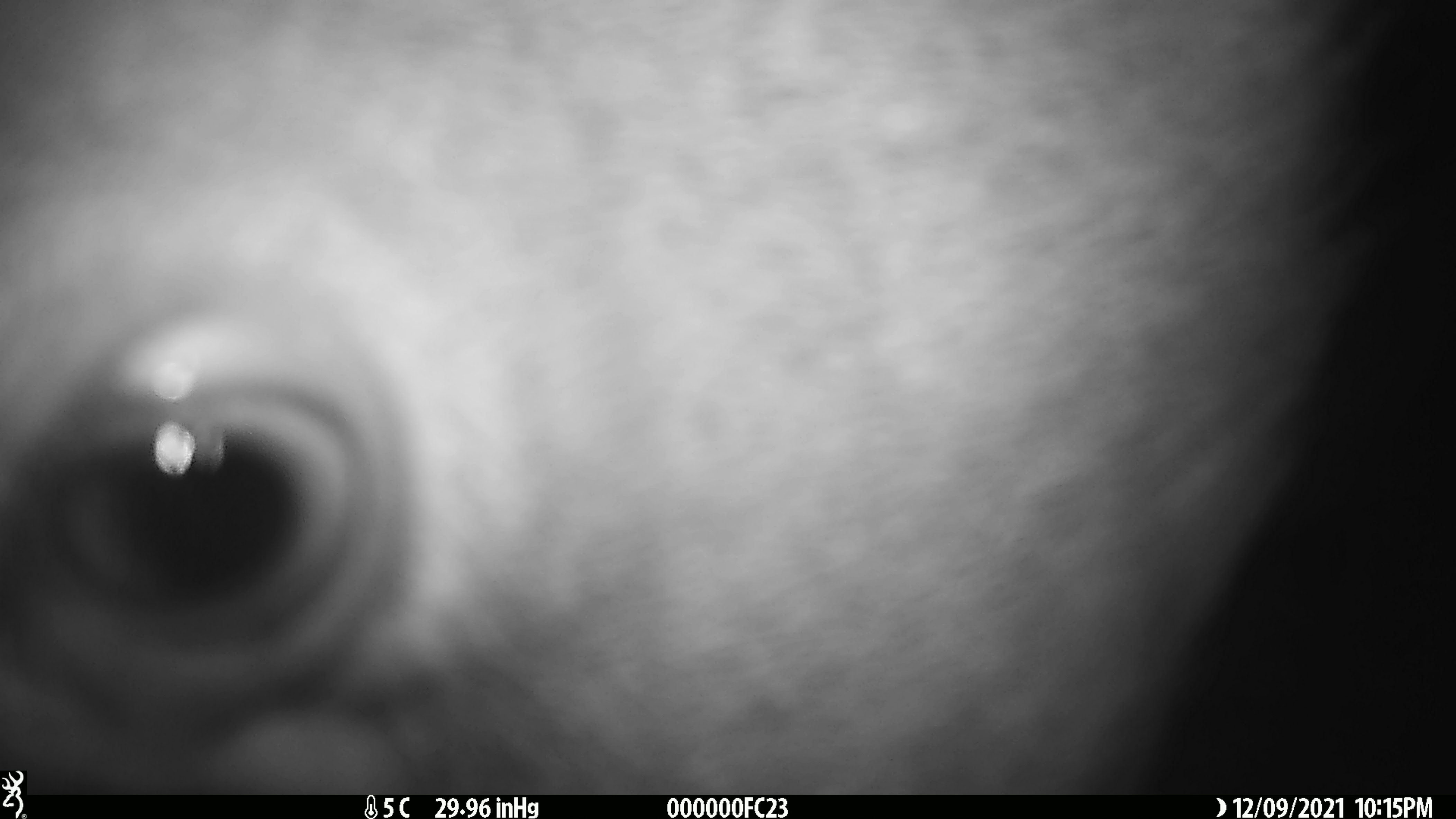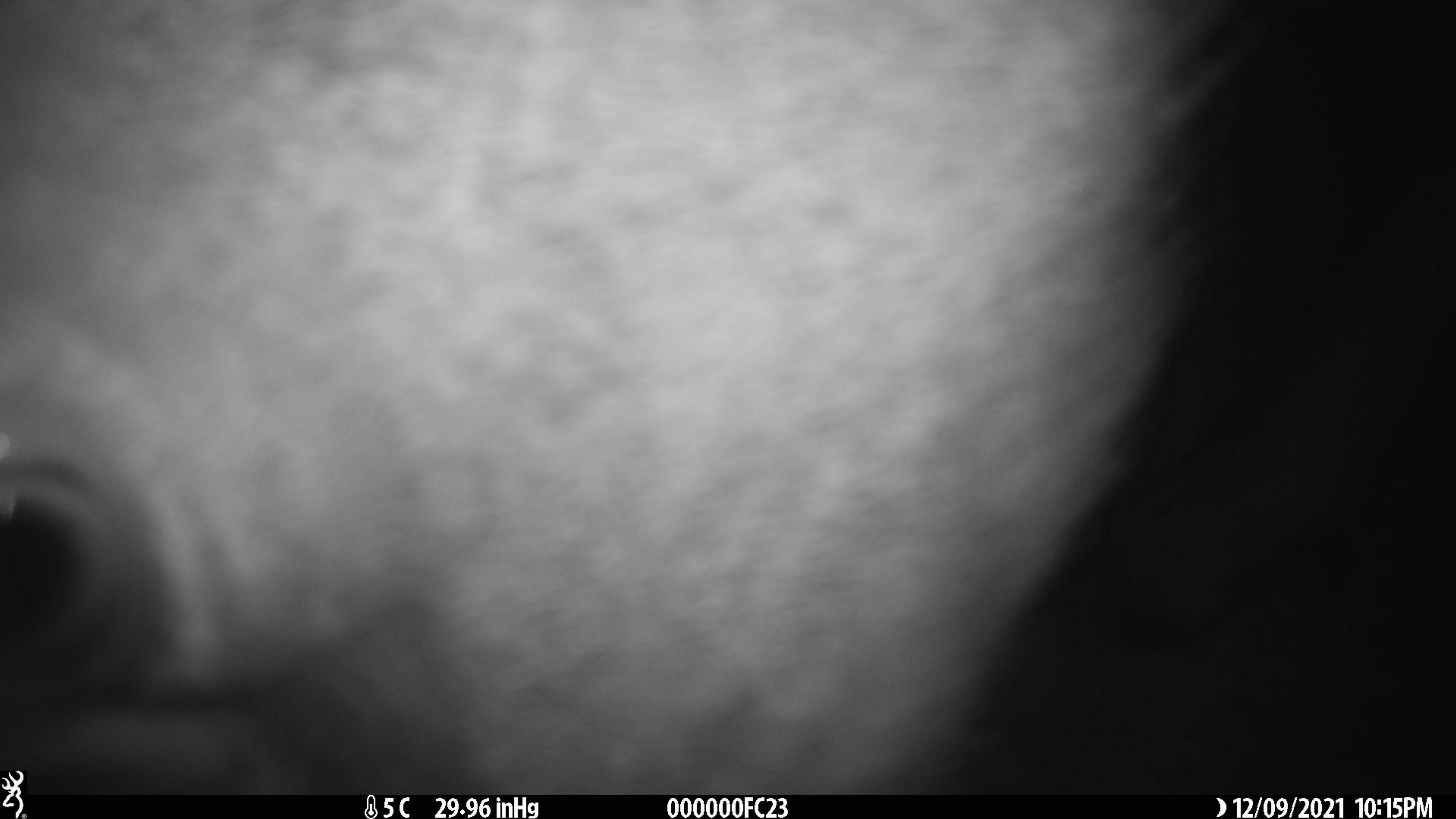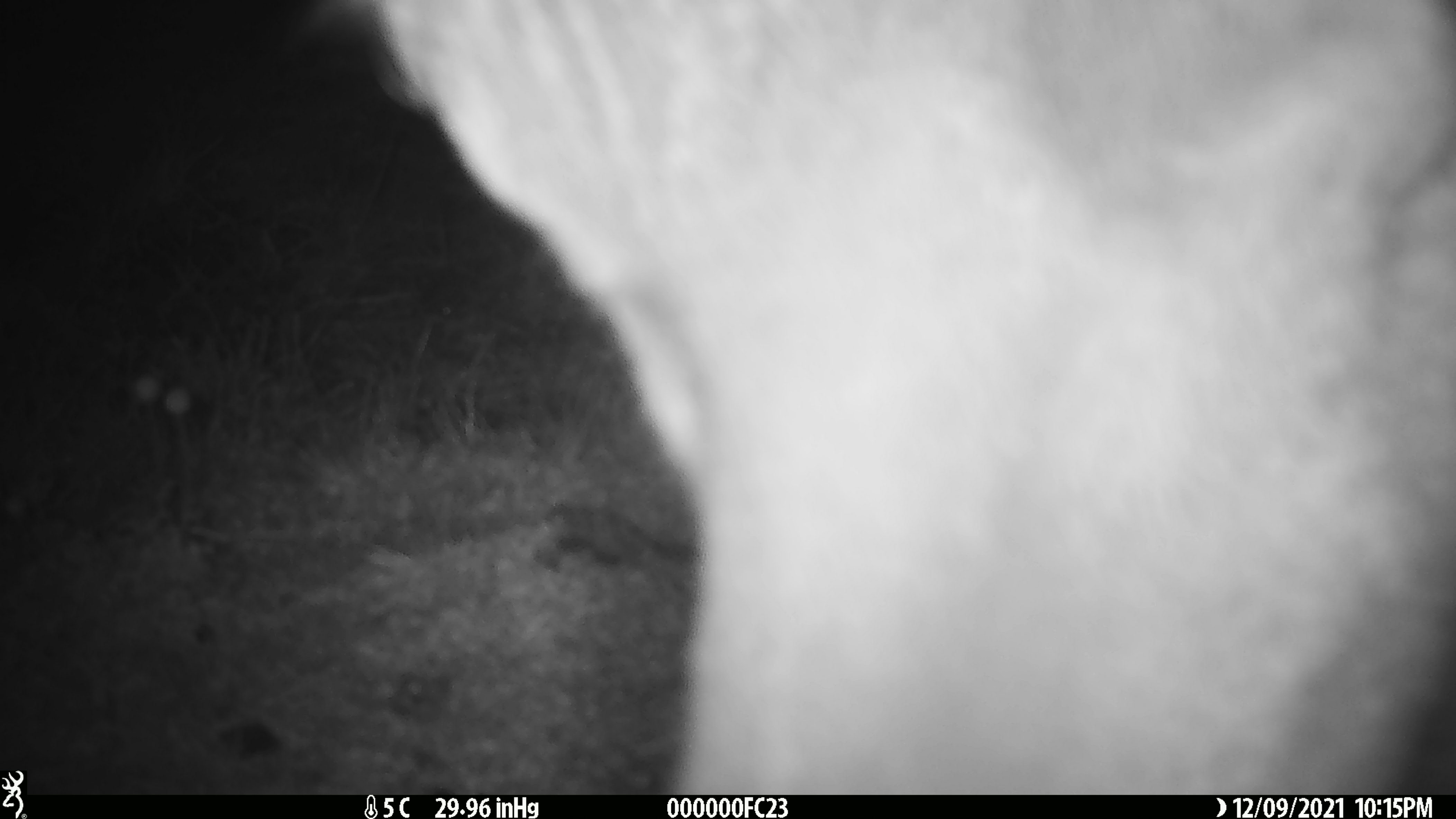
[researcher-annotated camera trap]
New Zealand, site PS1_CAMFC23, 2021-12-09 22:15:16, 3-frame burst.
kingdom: Animalia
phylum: Chordata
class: Mammalia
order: Artiodactyla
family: Cervidae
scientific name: Cervidae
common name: deer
Deer (Cervidae).